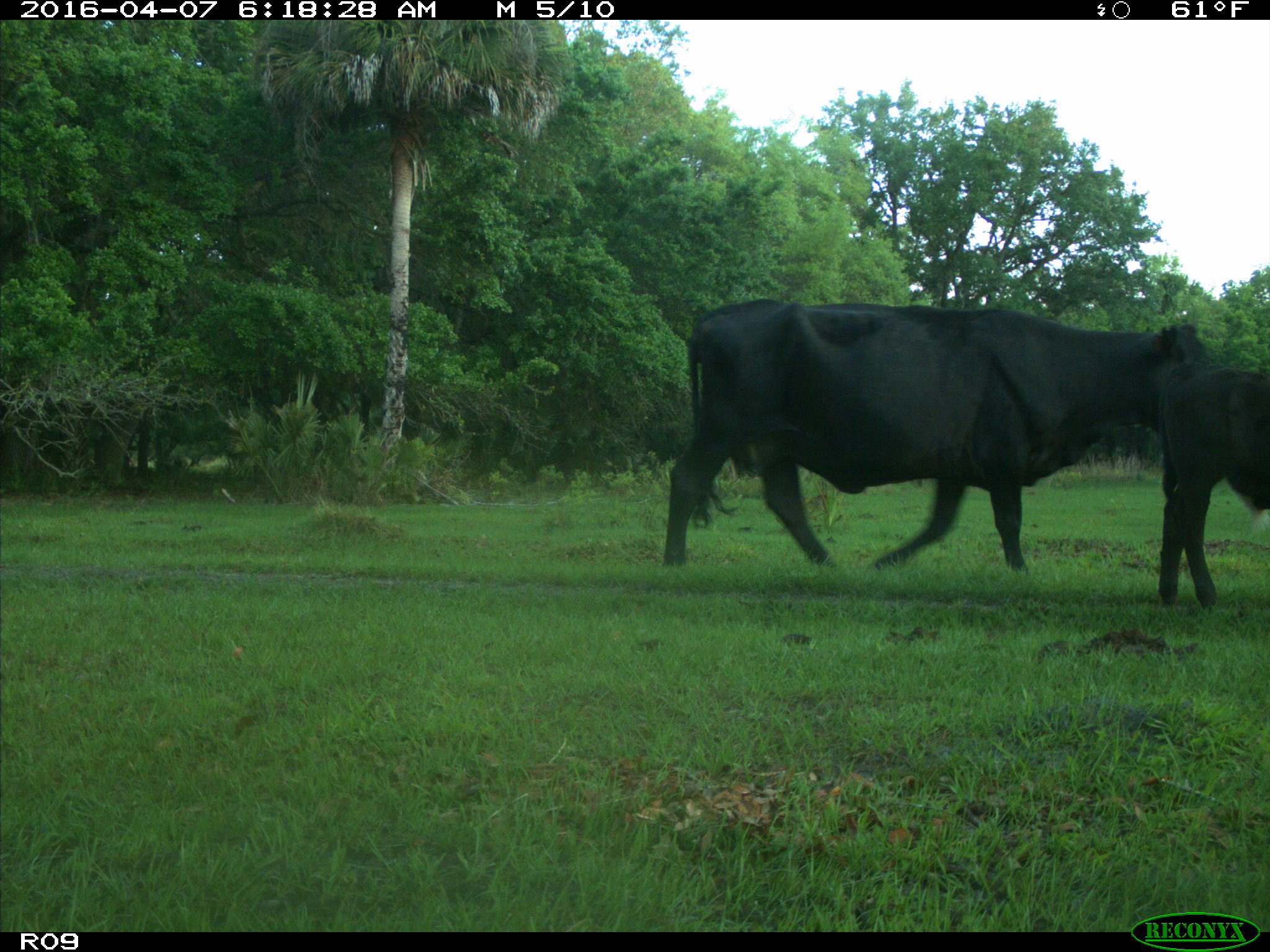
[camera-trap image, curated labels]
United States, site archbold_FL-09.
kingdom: Animalia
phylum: Chordata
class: Mammalia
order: Artiodactyla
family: Bovidae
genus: Bos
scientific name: Bos taurus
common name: domestic cow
Bos taurus (domestic cow).